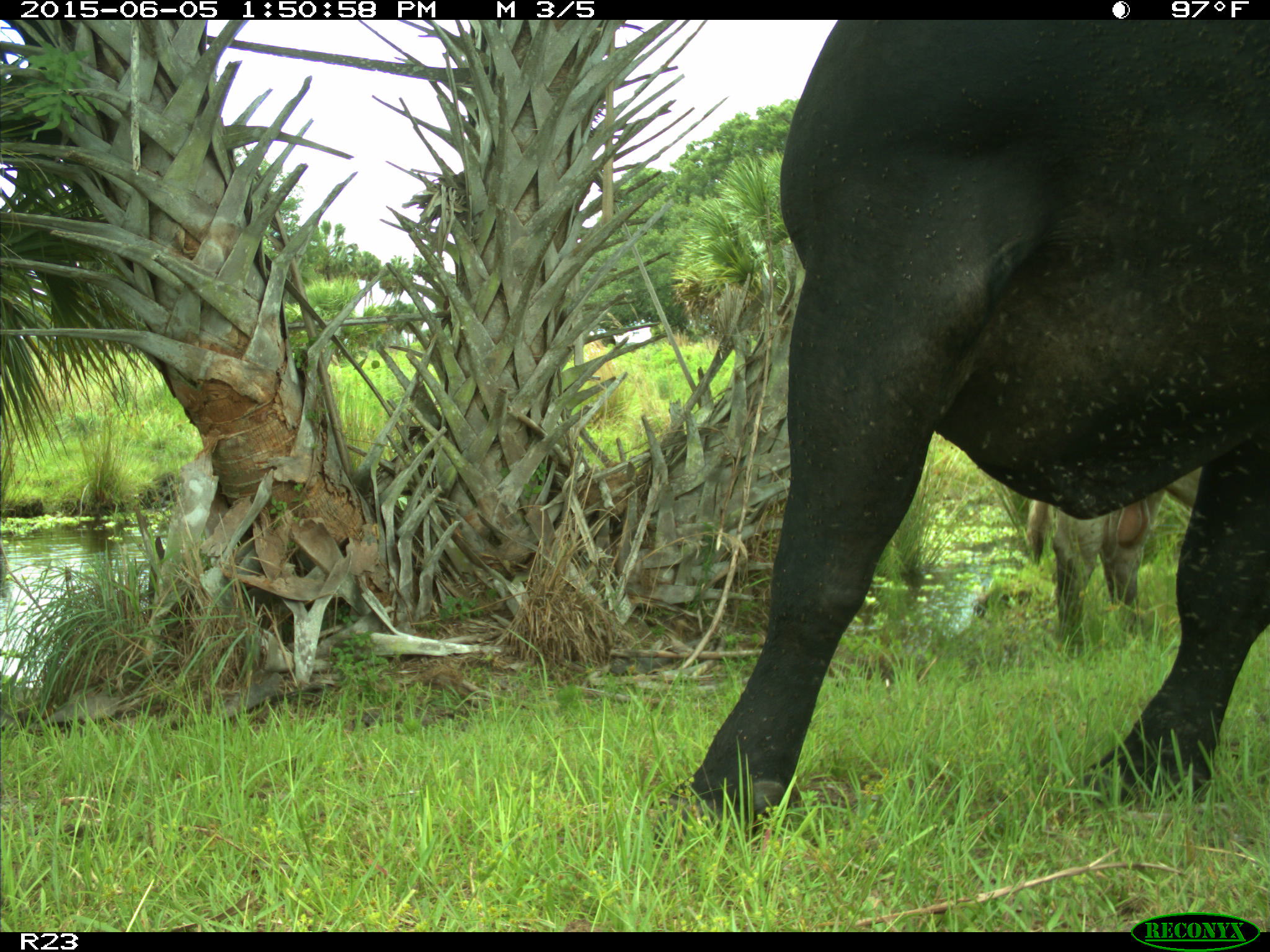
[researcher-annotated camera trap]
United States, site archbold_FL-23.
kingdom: Animalia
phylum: Chordata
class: Mammalia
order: Artiodactyla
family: Bovidae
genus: Bos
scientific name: Bos taurus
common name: domestic cow